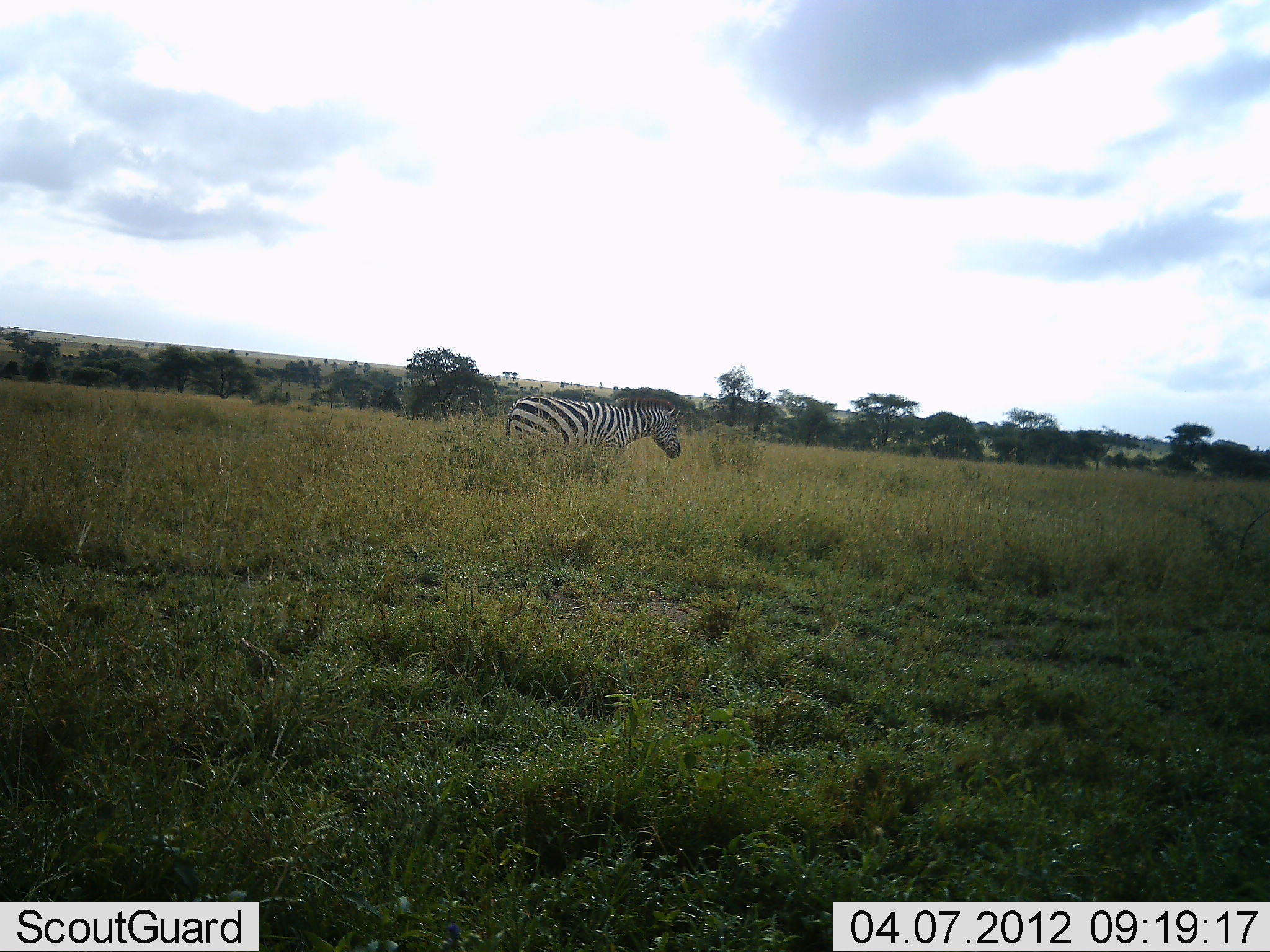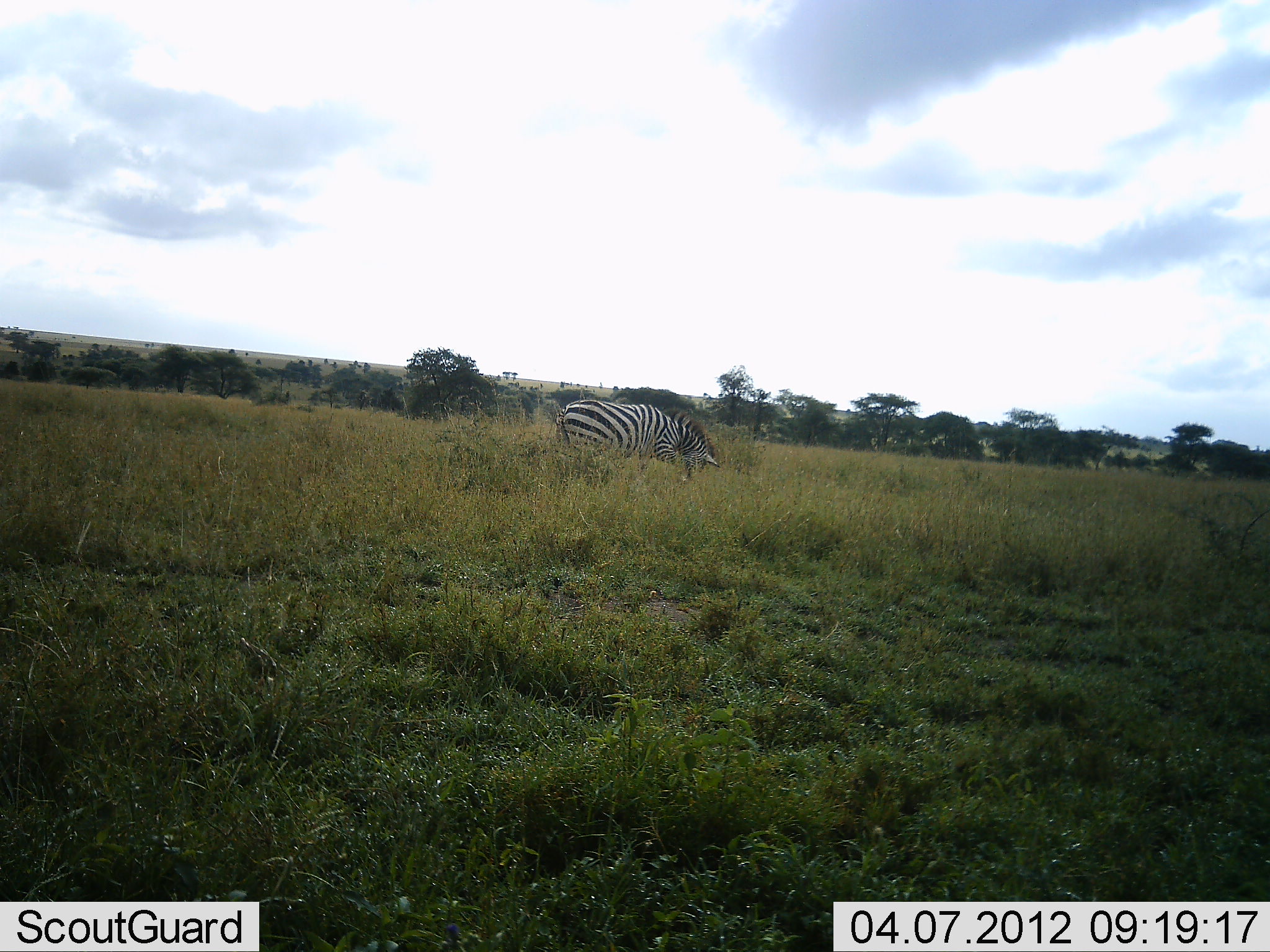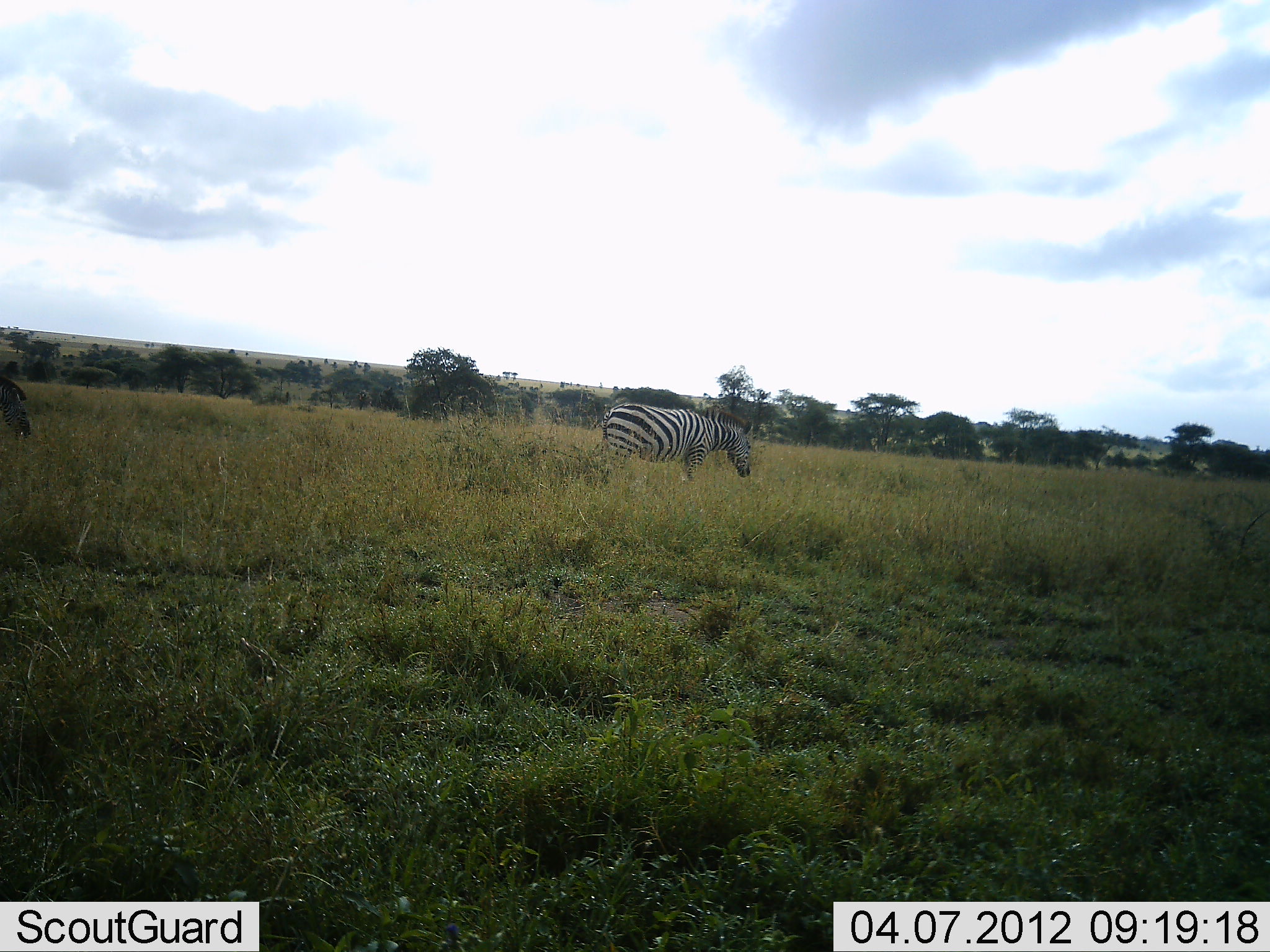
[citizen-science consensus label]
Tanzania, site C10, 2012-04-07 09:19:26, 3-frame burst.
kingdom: Animalia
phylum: Chordata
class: Mammalia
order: Perissodactyla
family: Equidae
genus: Equus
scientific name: Equus quagga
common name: plains zebra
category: zebra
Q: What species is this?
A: Zebra (plains zebra) (Equus quagga).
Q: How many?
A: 1.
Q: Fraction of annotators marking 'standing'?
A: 11%.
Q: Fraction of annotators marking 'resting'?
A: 0%.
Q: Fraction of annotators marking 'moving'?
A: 67%.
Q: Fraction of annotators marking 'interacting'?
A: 0%.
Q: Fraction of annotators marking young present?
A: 0%.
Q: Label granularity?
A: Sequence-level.